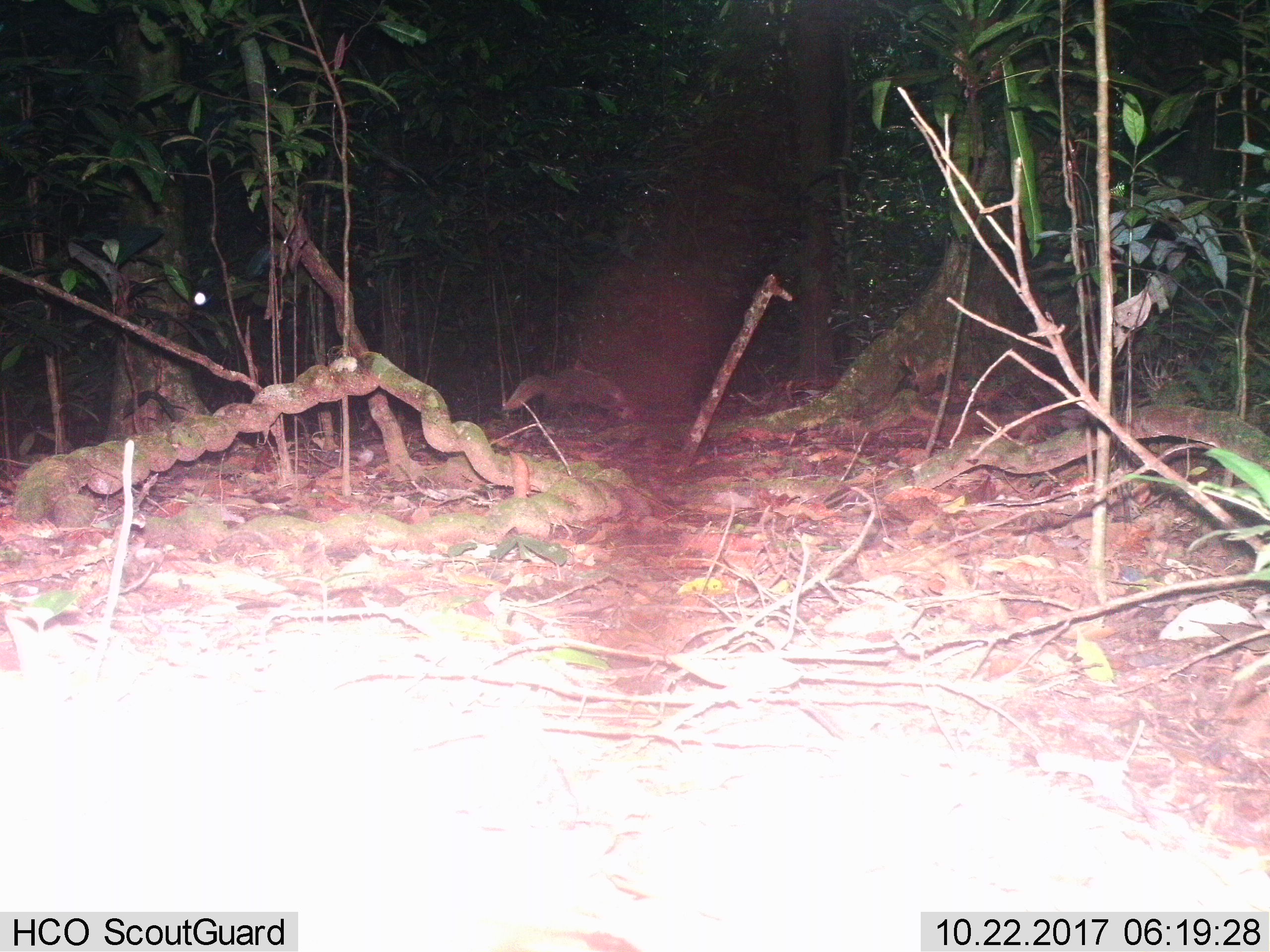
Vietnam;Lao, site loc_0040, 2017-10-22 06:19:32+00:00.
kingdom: Animalia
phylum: Chordata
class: Mammalia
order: Carnivora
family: Herpestidae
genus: Urva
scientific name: Urva urva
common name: crab-eating mongoose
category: crab eating mongoose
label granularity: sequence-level